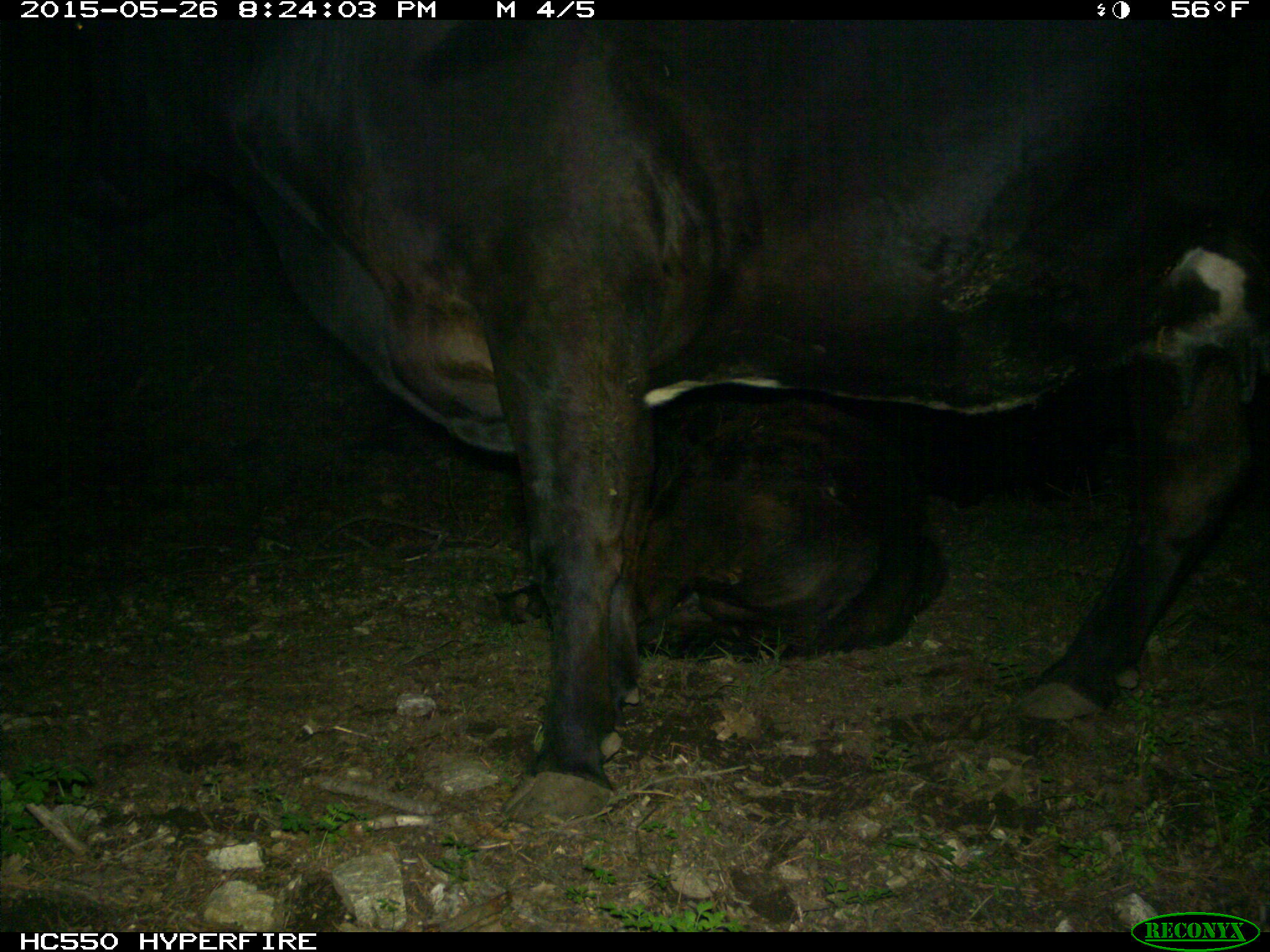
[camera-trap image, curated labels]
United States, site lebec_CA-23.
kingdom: Animalia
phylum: Chordata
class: Mammalia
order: Artiodactyla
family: Bovidae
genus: Bos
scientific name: Bos taurus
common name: domestic cow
Bos taurus (domestic cow).